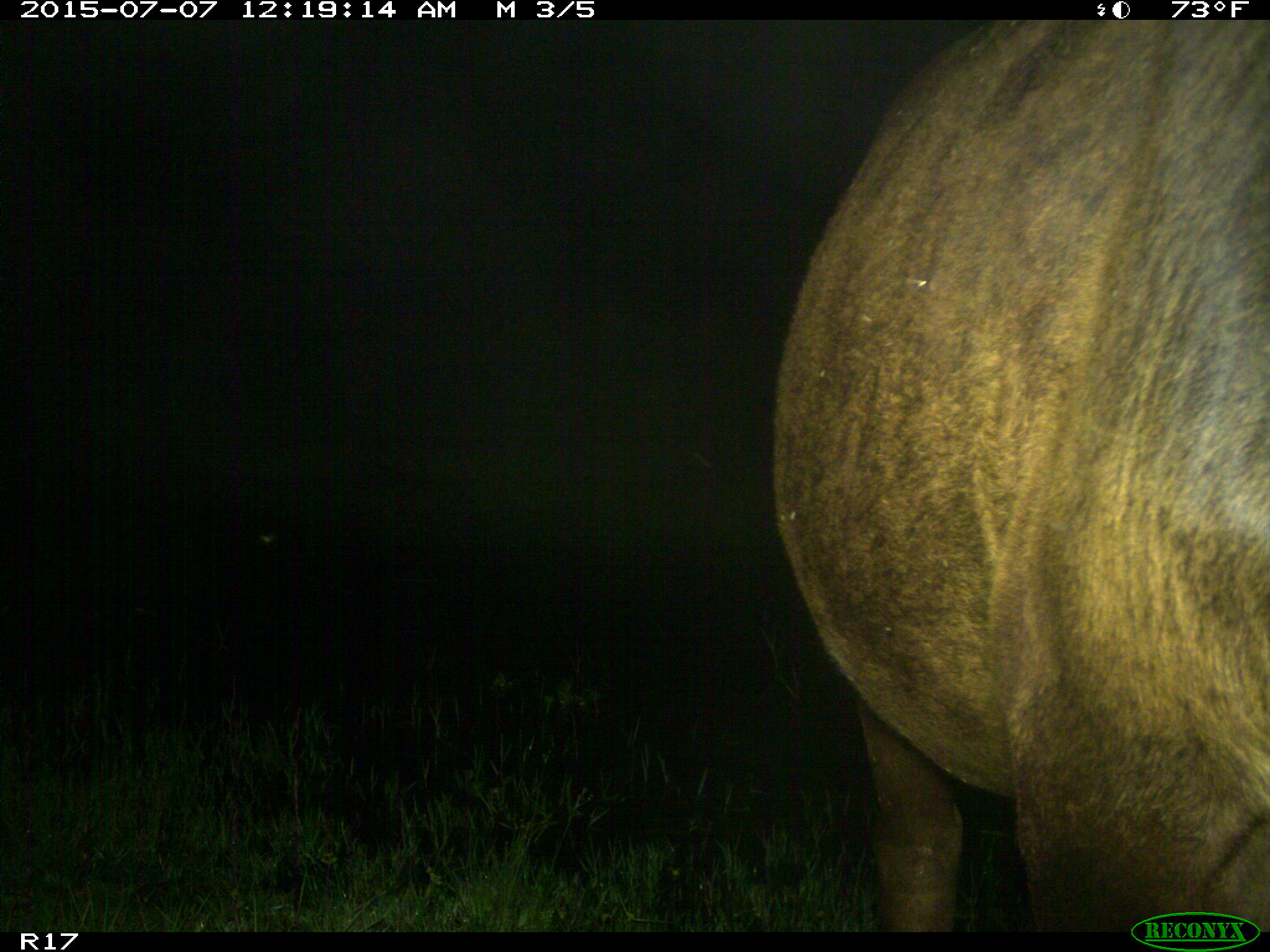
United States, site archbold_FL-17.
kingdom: Animalia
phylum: Chordata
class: Mammalia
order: Artiodactyla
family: Bovidae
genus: Bos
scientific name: Bos taurus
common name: domestic cow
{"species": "Bos taurus (domestic cow)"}